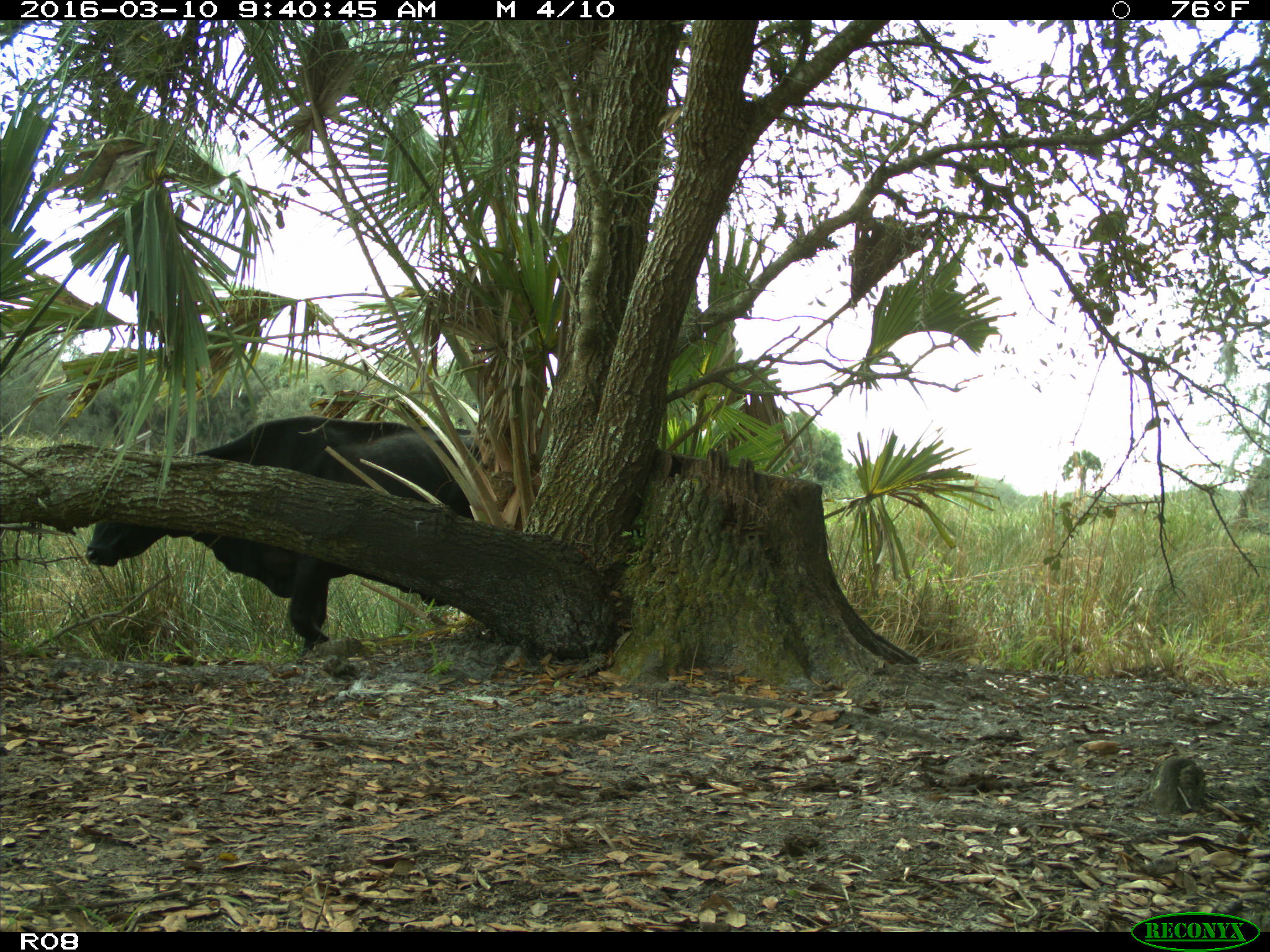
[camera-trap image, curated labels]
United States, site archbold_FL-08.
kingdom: Animalia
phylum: Chordata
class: Mammalia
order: Artiodactyla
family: Bovidae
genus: Bos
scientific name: Bos taurus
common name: domestic cow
Bos taurus (domestic cow).